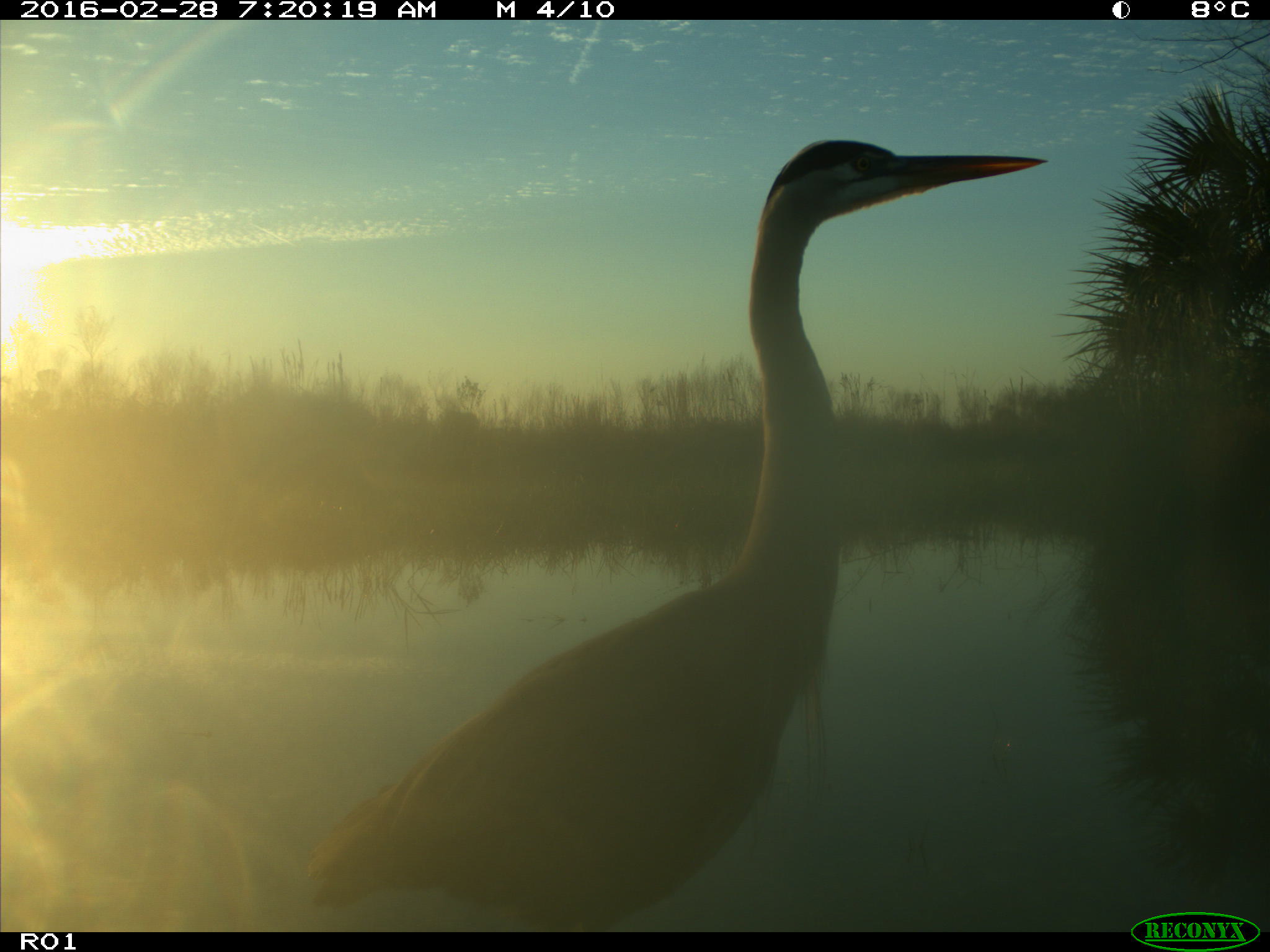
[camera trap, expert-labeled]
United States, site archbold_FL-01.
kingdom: Animalia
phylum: Chordata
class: Aves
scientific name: Aves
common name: birds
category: unidentified bird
Unidentified bird (birds) (Aves).